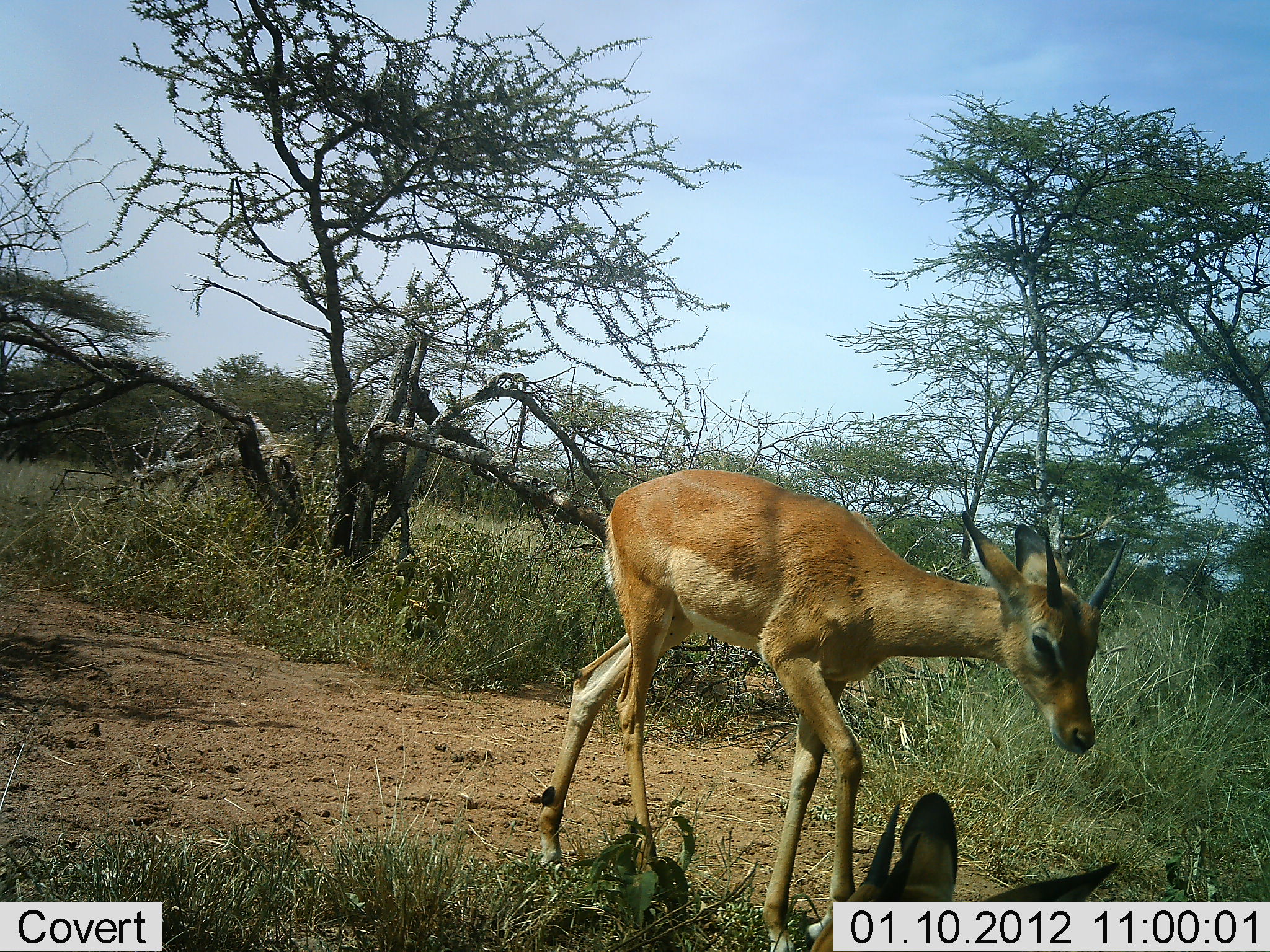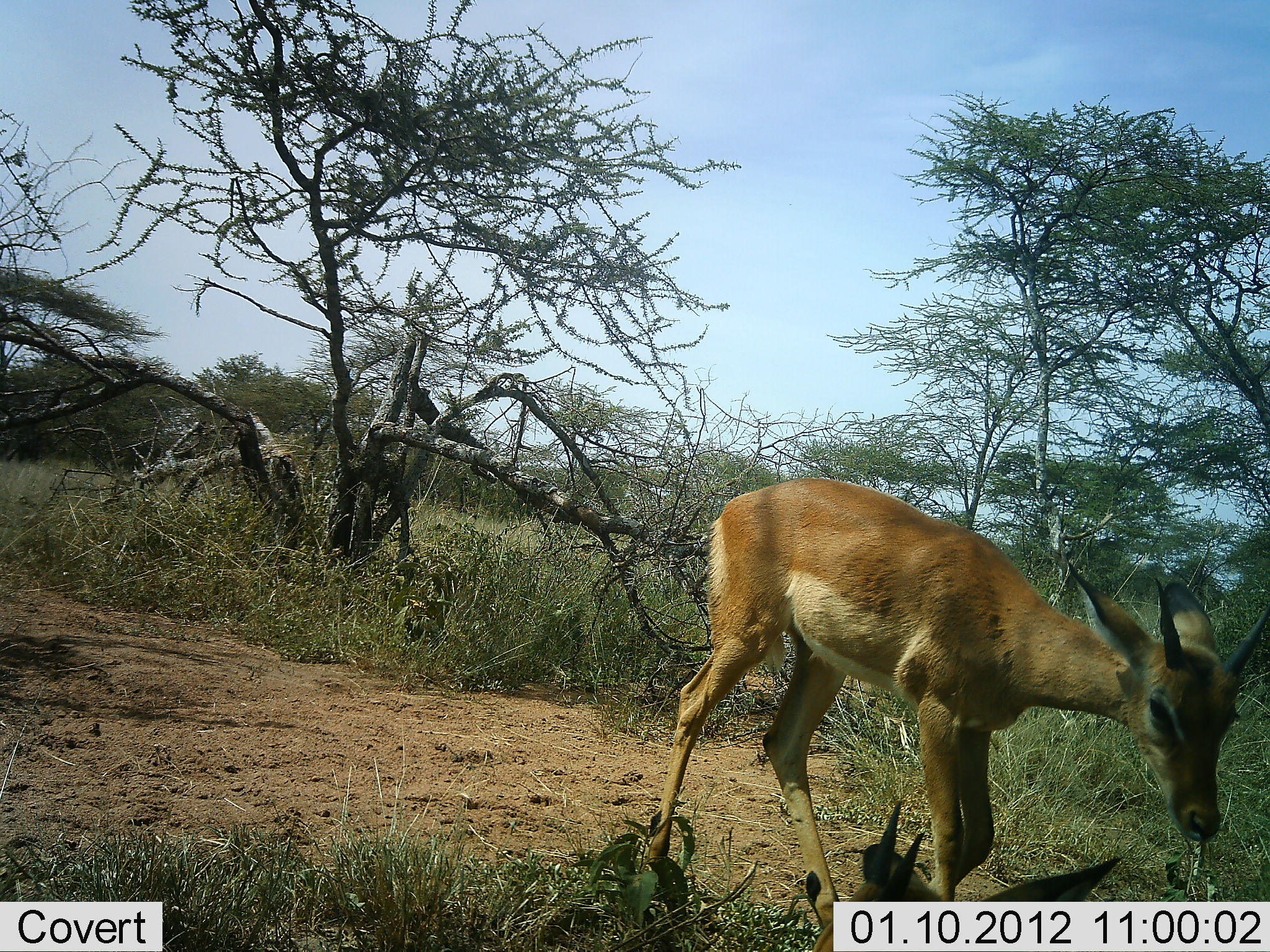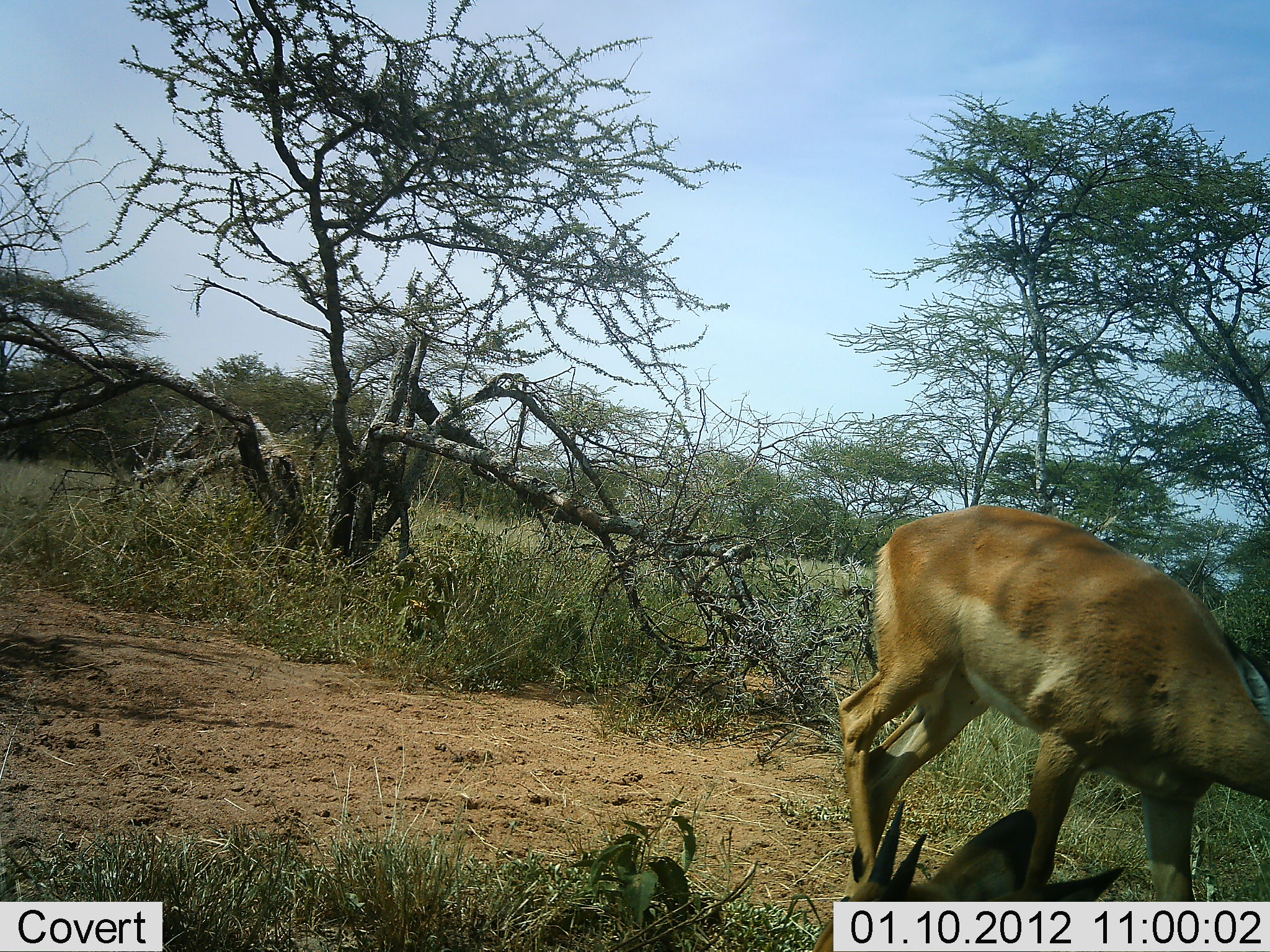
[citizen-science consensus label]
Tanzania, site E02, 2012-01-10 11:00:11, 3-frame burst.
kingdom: Animalia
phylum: Chordata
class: Mammalia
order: Artiodactyla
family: Bovidae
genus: Aepyceros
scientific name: Aepyceros melampus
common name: impala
Impala (Aepyceros melampus), count 2. Behavior (volunteer vote fractions): standing 5%, resting 50%, moving 77%, interacting 5%. Young present (vote fraction): 36%. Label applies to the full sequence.